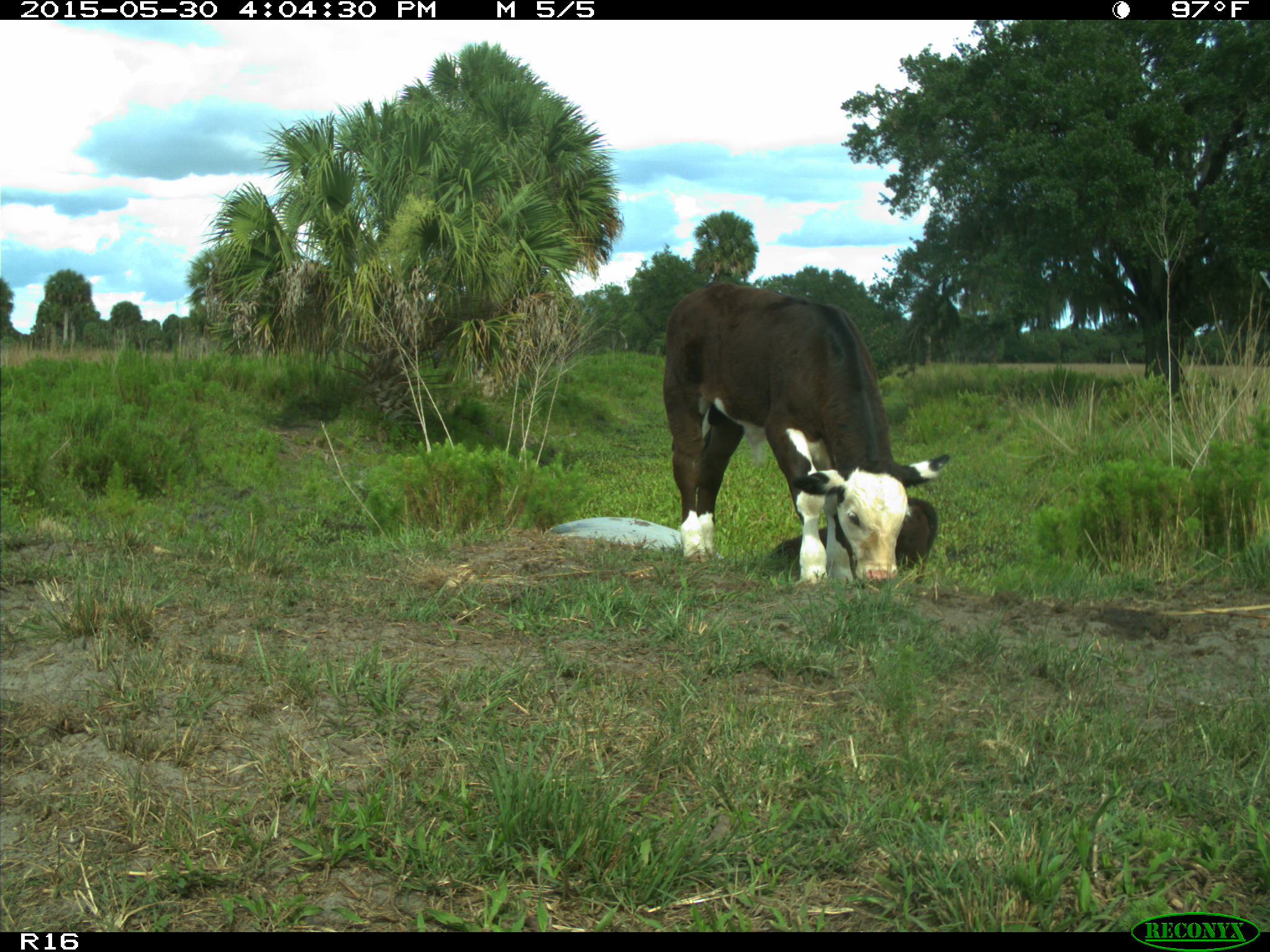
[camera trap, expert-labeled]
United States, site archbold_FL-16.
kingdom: Animalia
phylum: Chordata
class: Mammalia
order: Artiodactyla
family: Bovidae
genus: Bos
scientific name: Bos taurus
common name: domestic cow